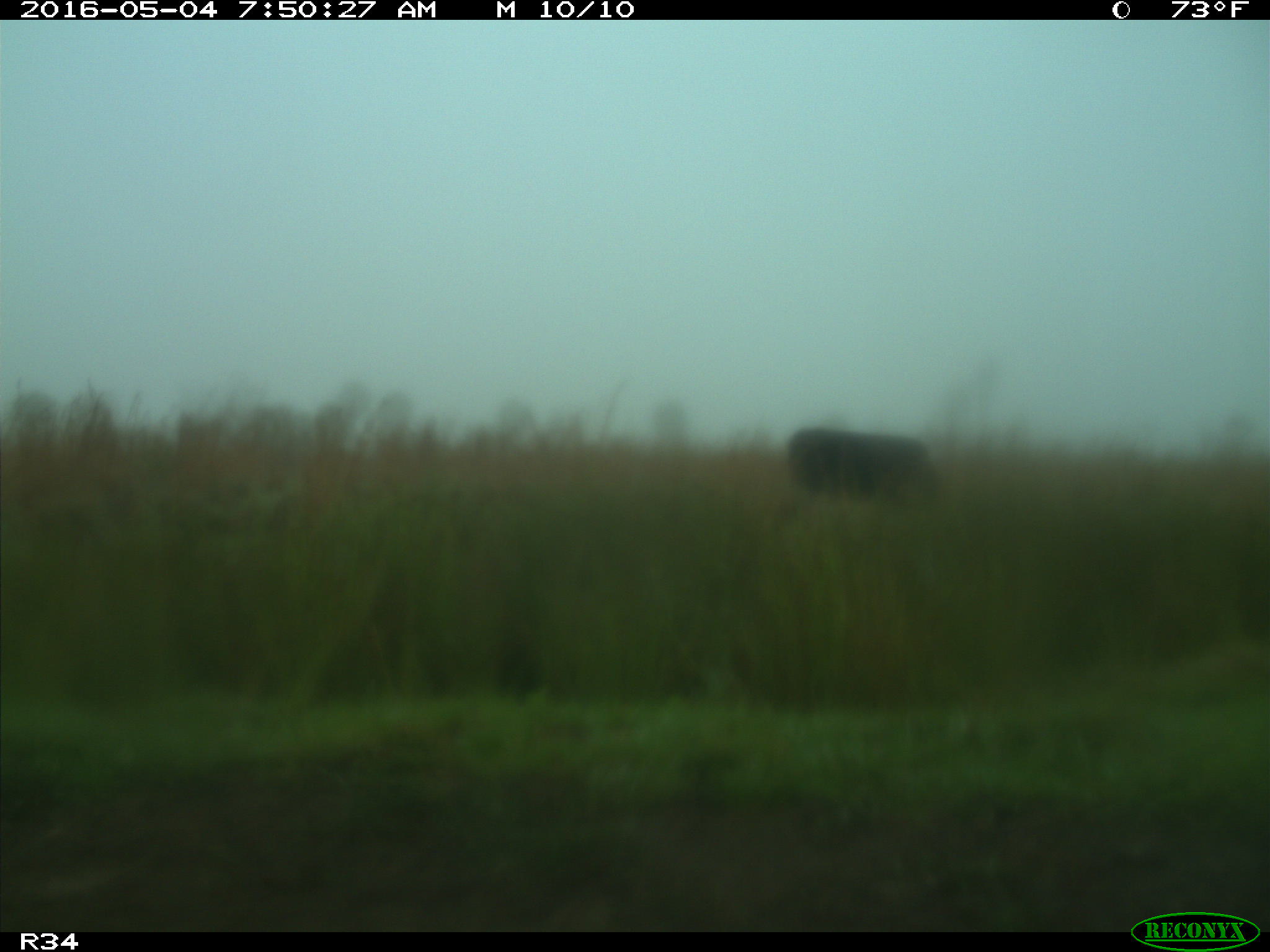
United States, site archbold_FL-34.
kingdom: Animalia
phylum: Chordata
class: Mammalia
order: Artiodactyla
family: Bovidae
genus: Bos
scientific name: Bos taurus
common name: domestic cow